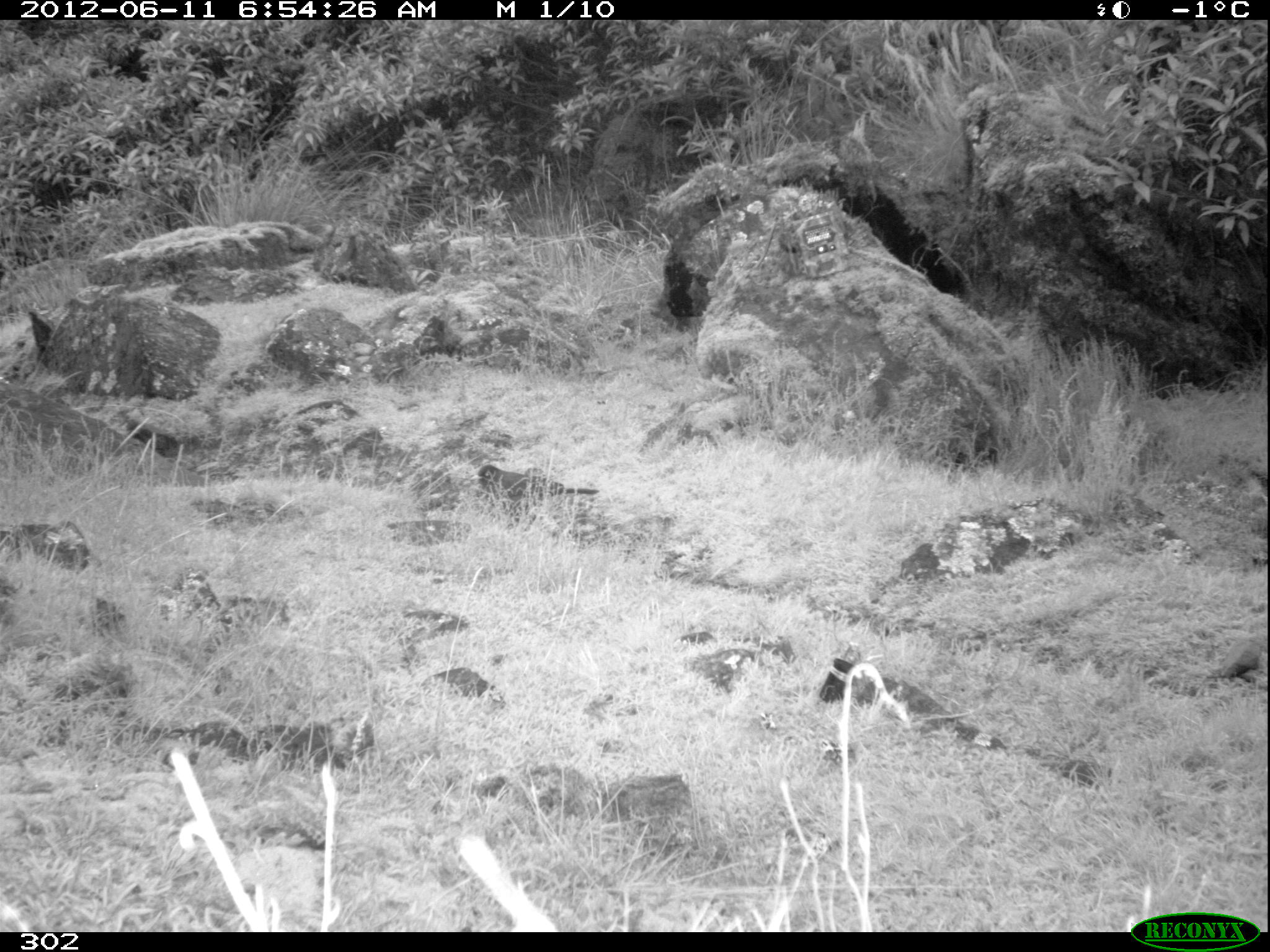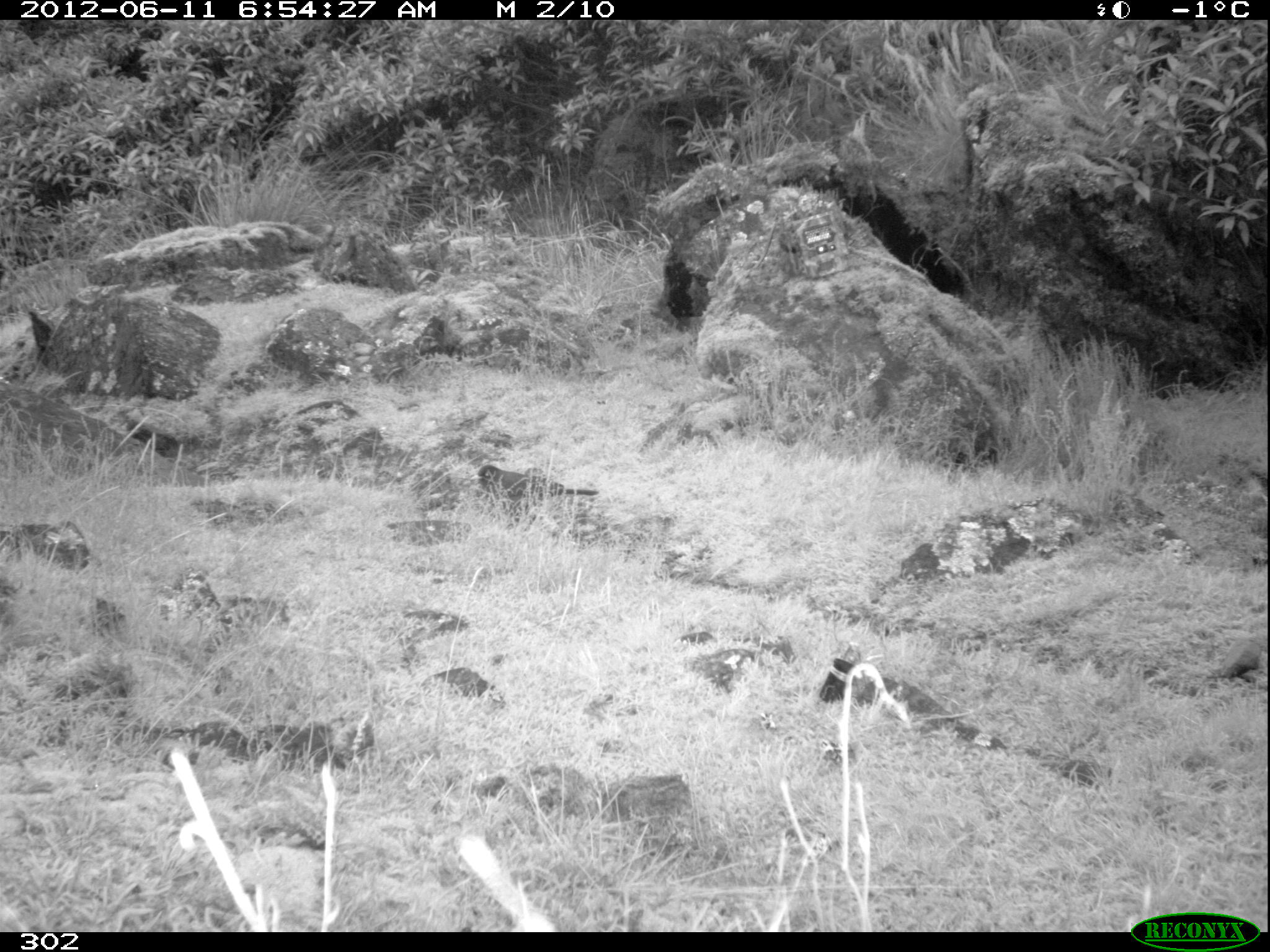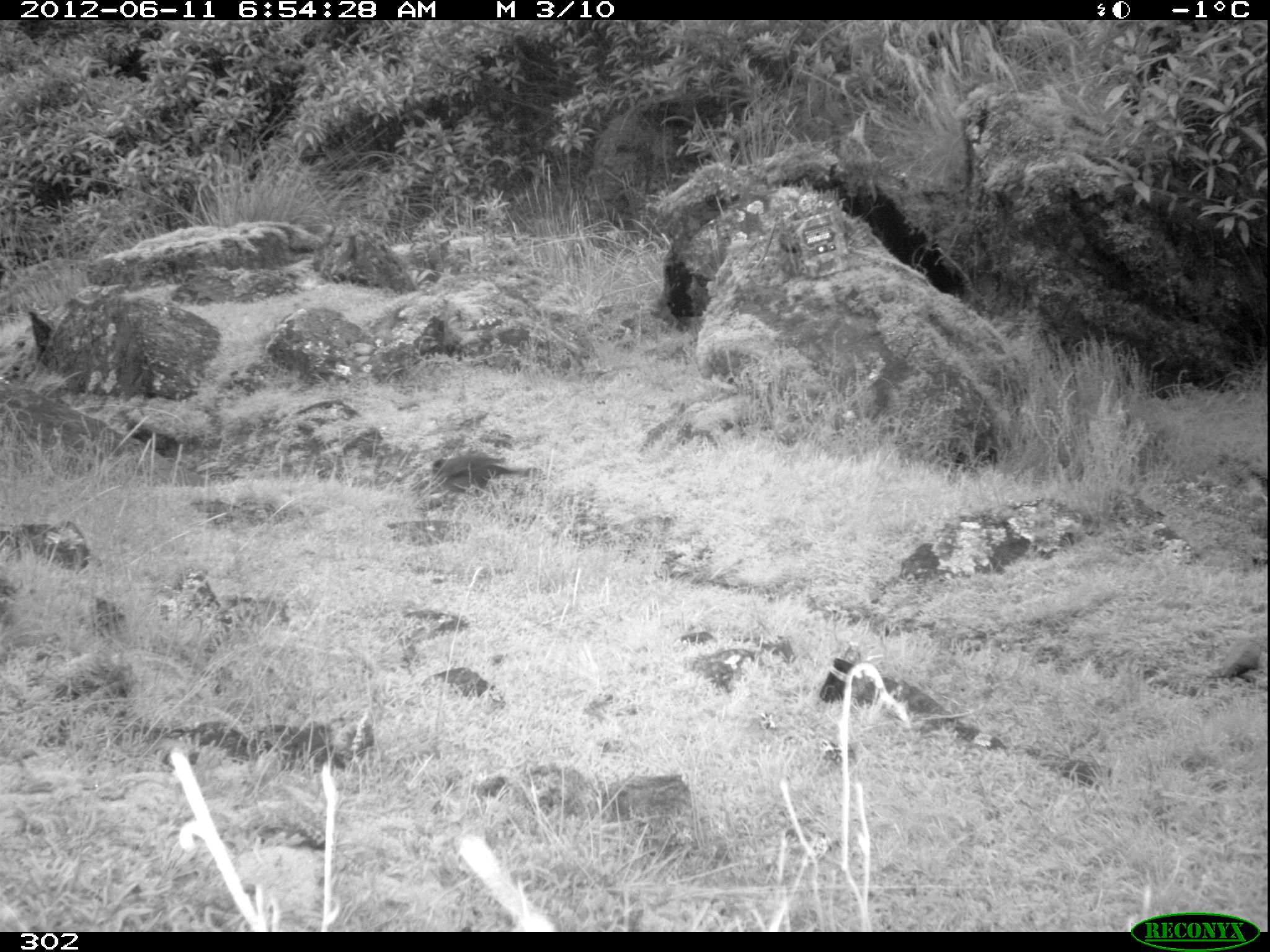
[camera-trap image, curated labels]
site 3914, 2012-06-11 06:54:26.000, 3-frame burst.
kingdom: Animalia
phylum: Chordata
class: Aves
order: Passeriformes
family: Turdidae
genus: Turdus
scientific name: Turdus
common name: true thrushes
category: turdus sp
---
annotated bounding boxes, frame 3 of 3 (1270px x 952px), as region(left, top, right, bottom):
turdus sp: region(427, 455, 535, 497)